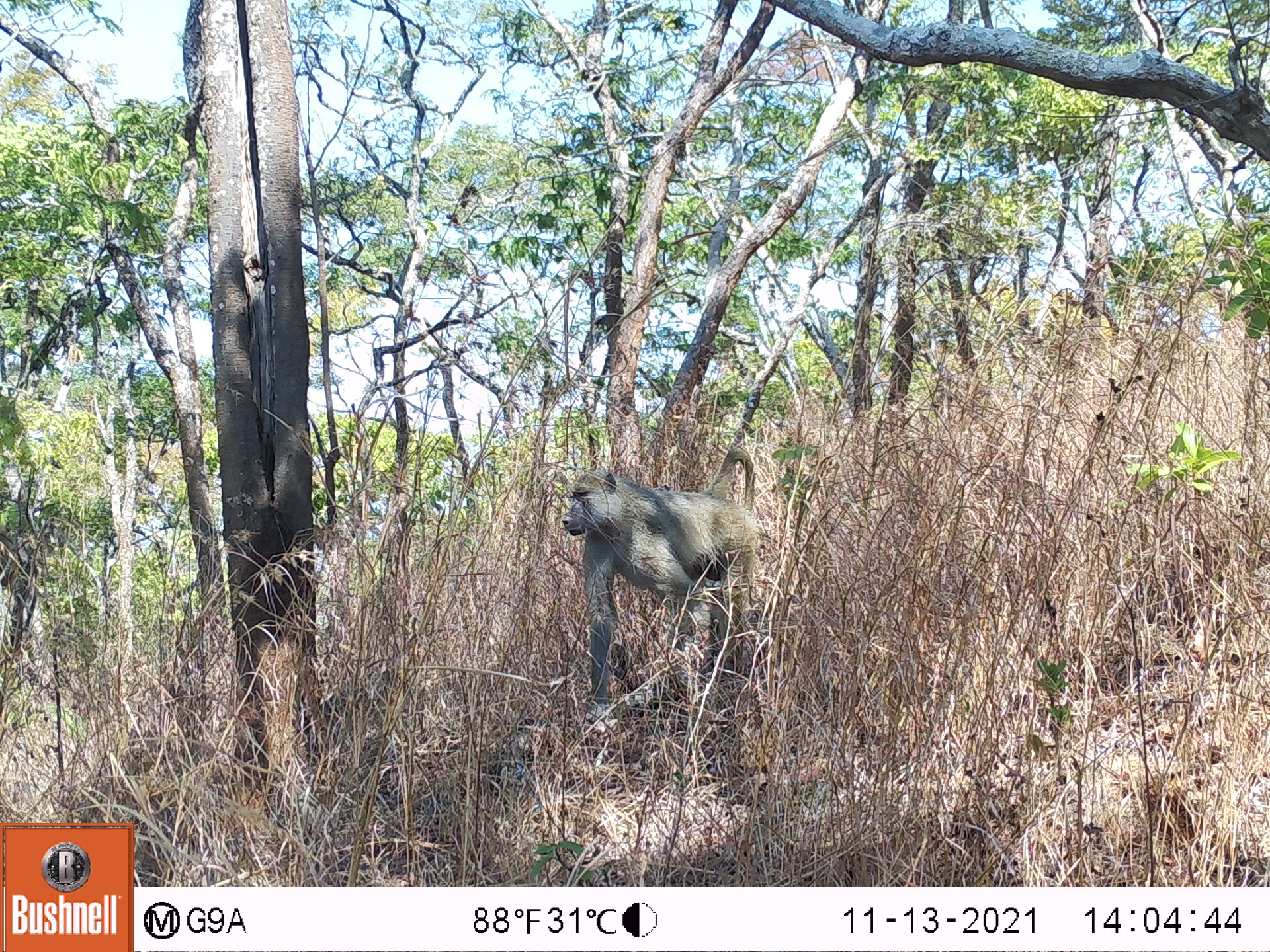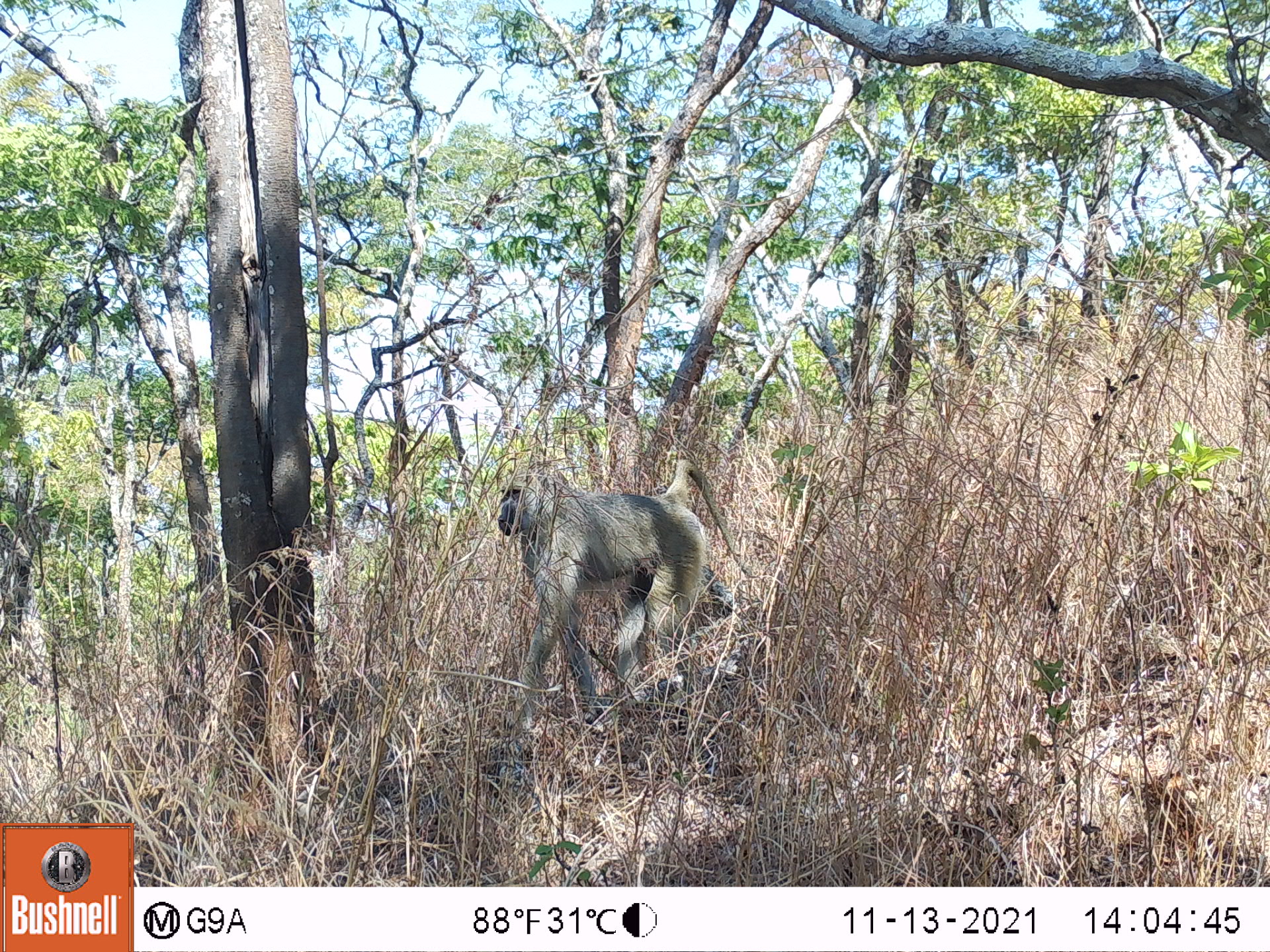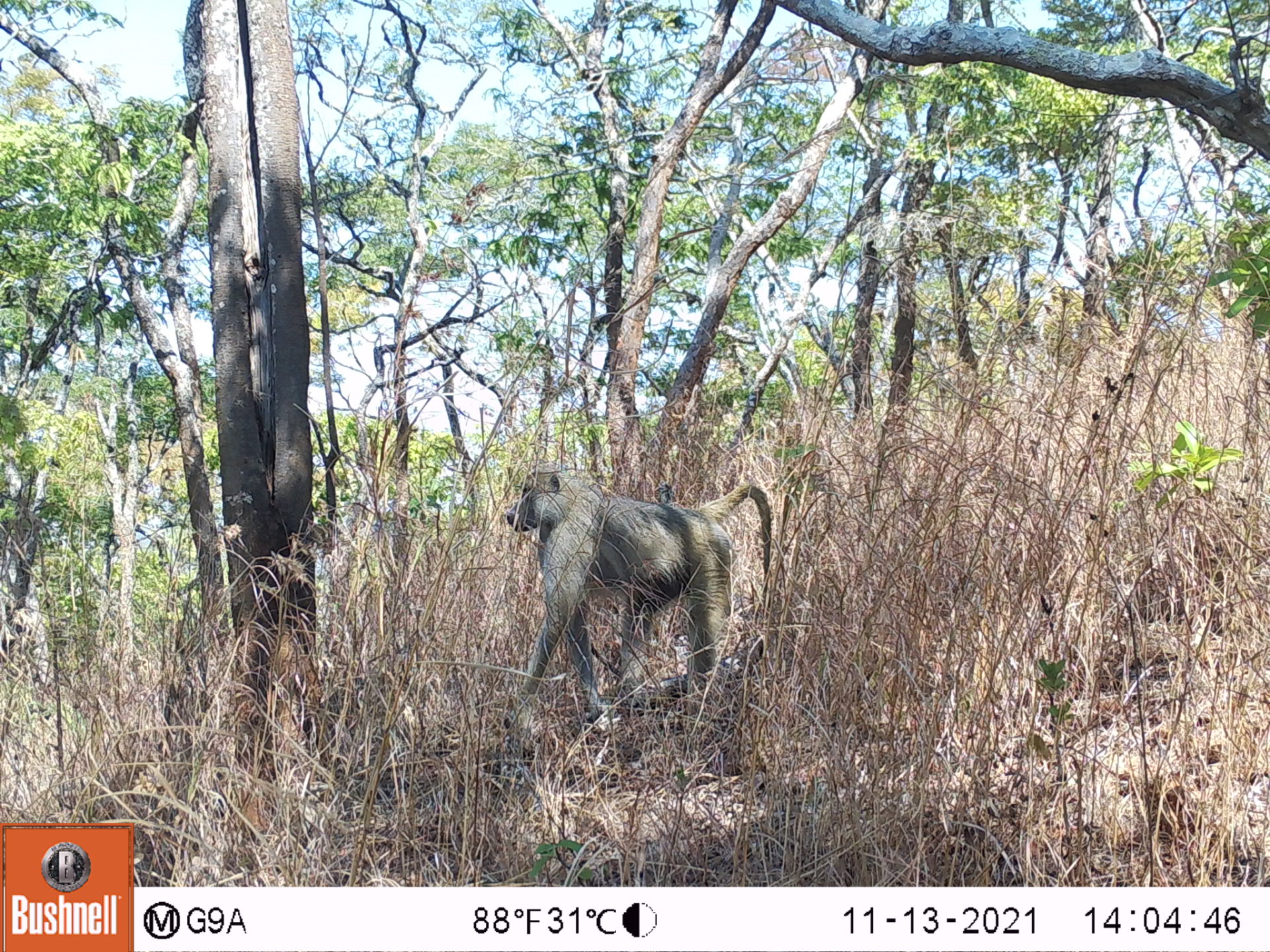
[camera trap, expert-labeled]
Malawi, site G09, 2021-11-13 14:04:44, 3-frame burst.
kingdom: Animalia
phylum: Chordata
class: Mammalia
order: Primates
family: Cercopithecidae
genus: Papio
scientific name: Papio cynocephalus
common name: yellow baboon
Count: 1.